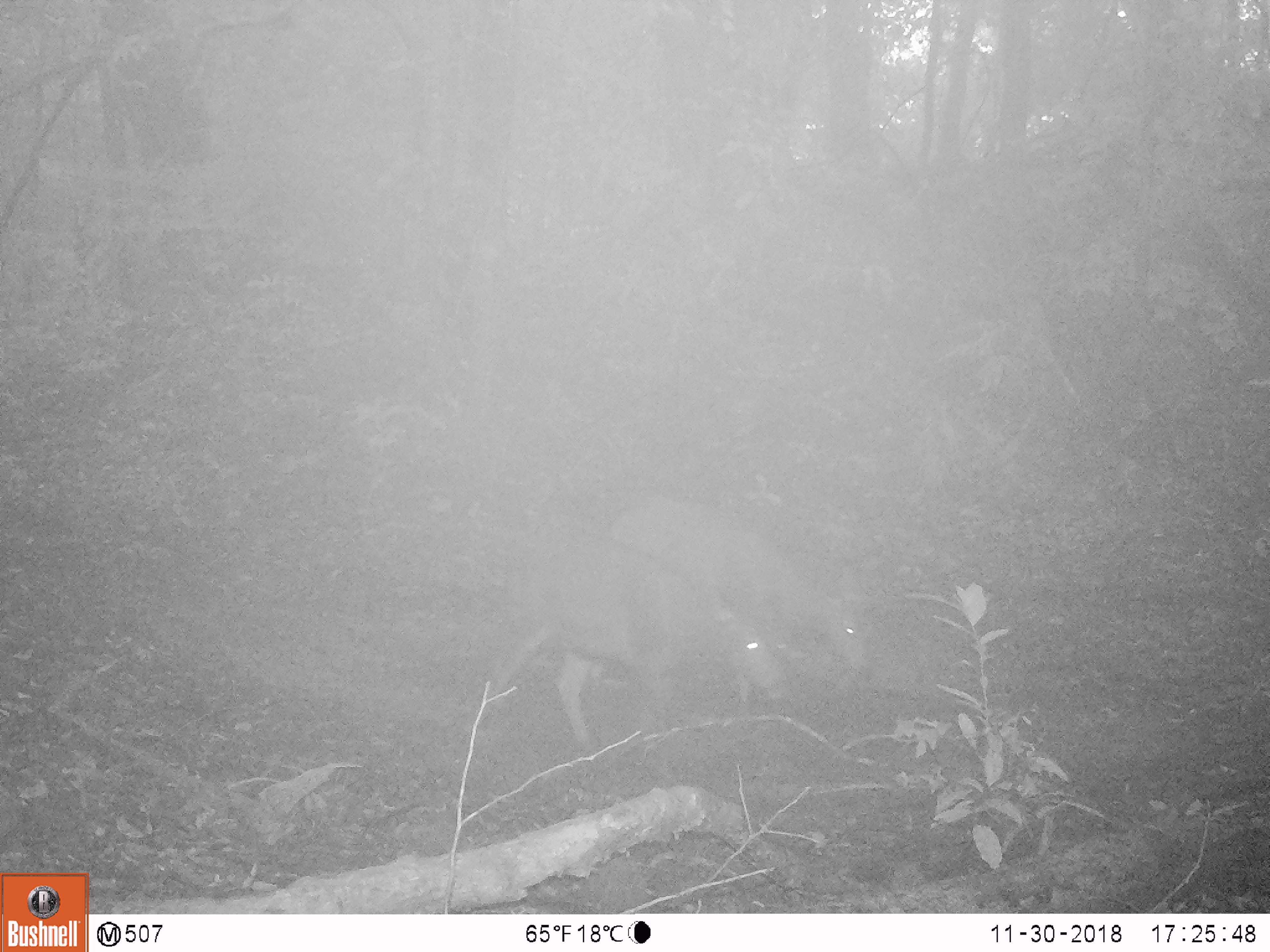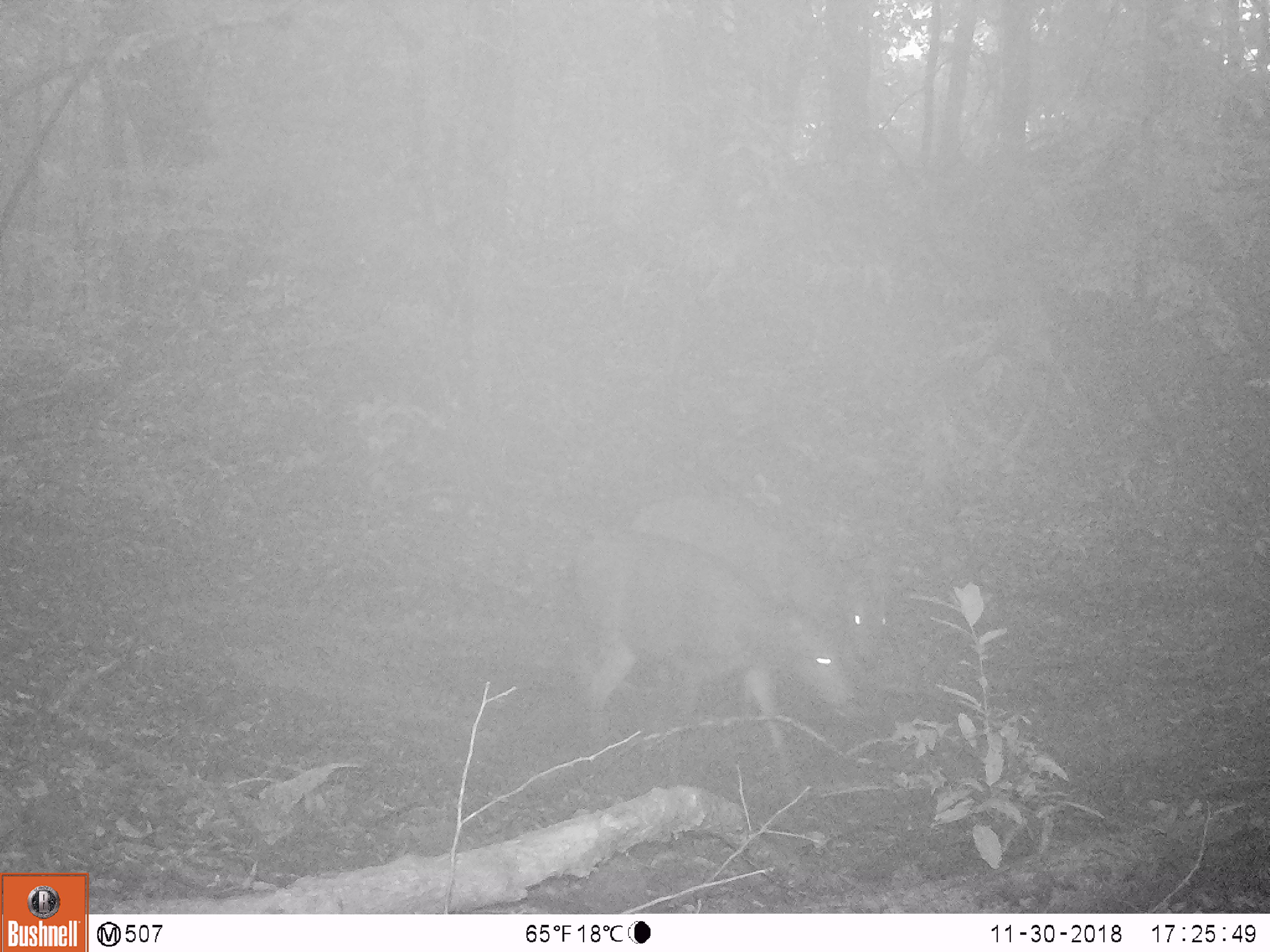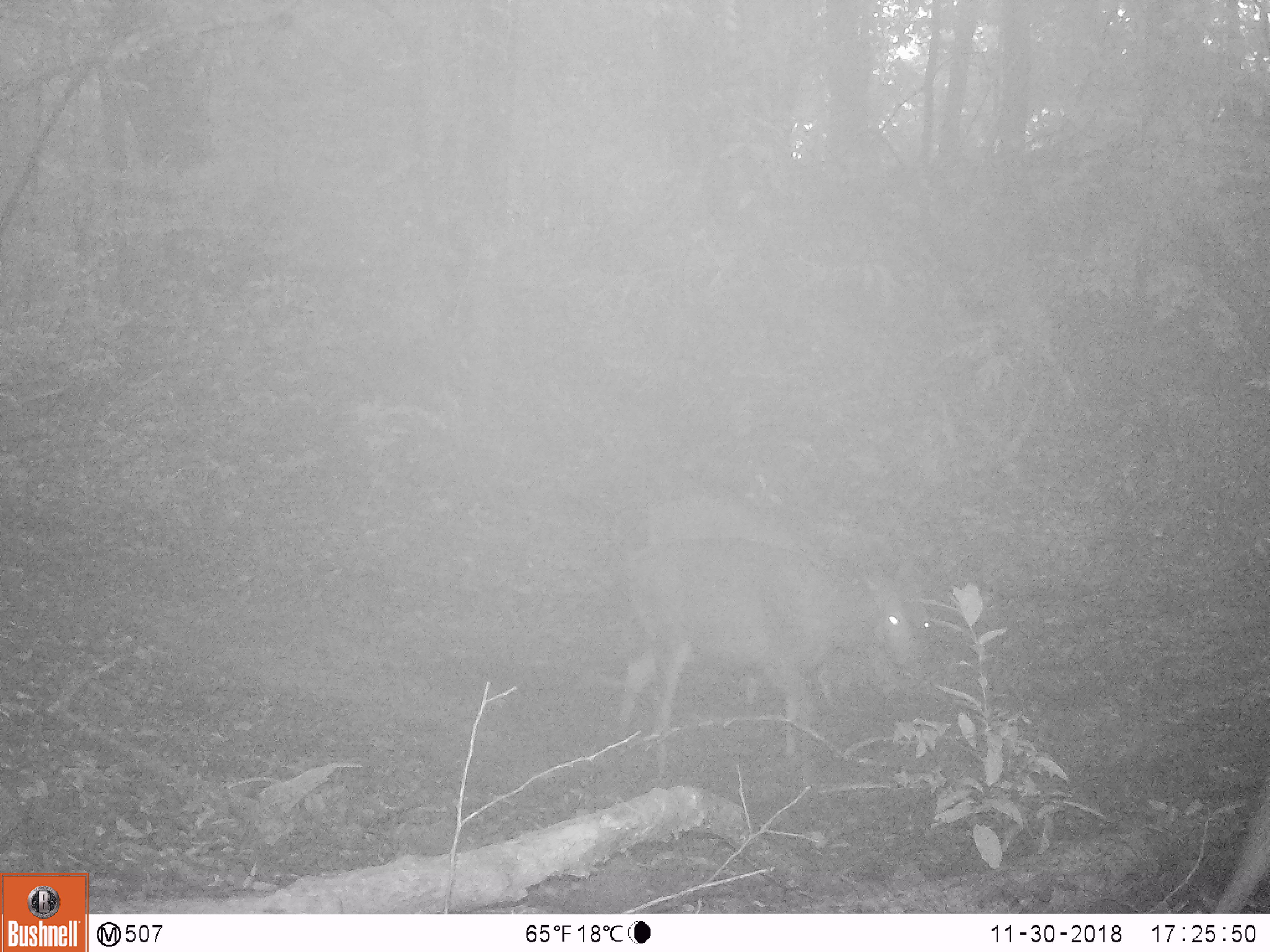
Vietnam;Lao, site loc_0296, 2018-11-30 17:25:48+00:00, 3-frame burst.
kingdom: Animalia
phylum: Chordata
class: Mammalia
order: Artiodactyla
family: Cervidae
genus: Rusa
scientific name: Rusa unicolor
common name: sambar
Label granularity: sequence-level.